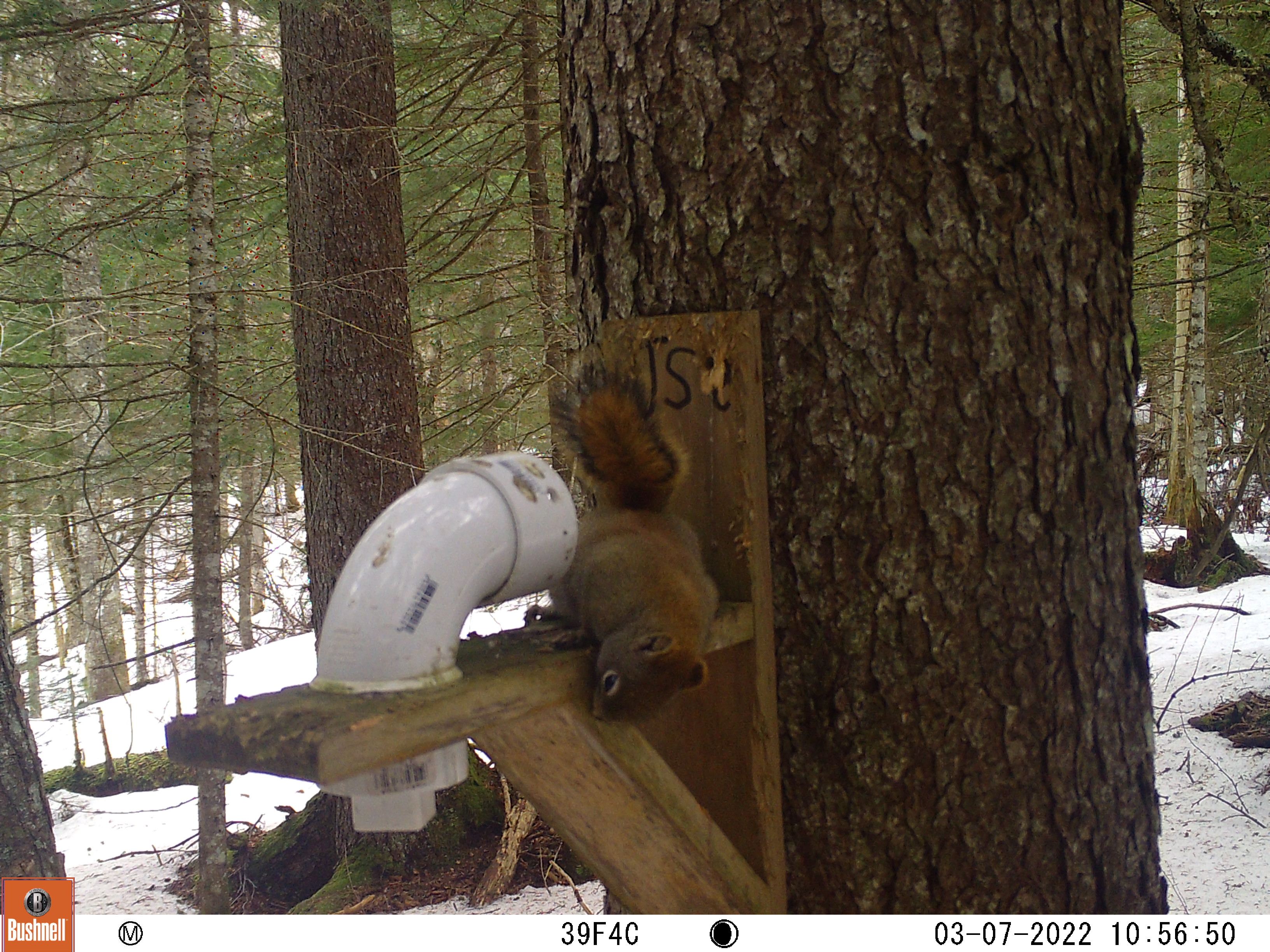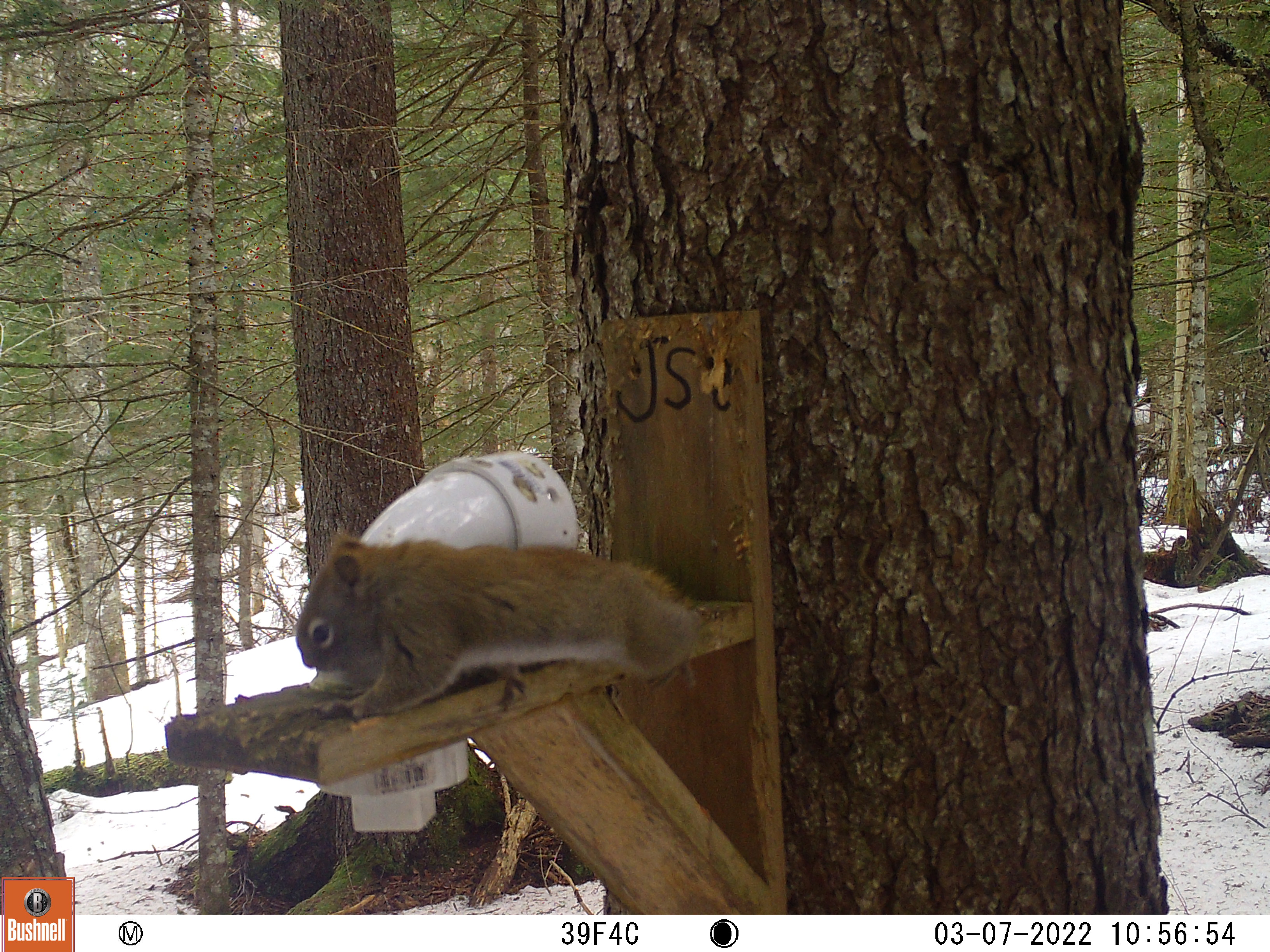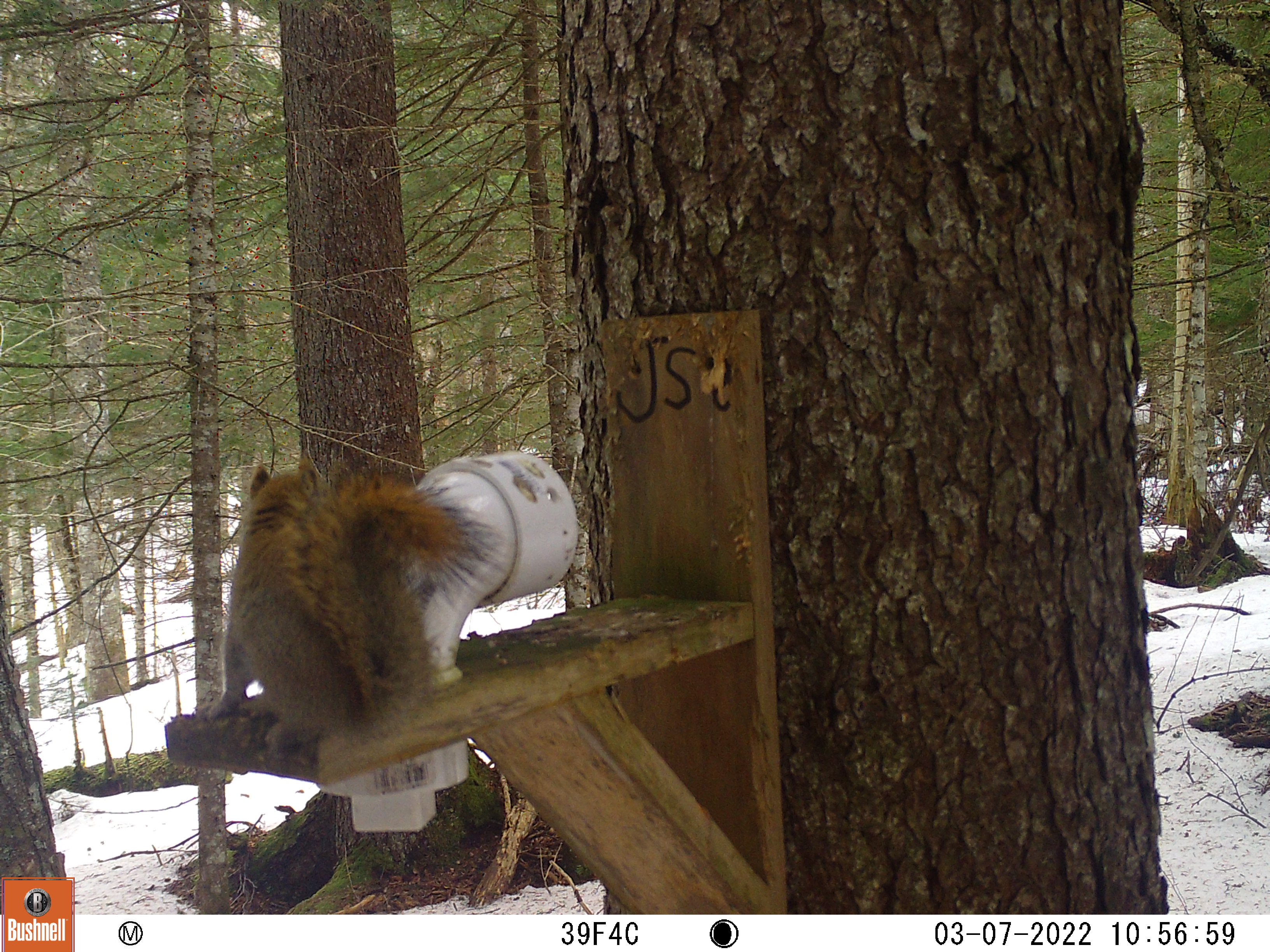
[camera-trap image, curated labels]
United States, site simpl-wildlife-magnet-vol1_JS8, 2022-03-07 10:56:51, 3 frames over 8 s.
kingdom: Animalia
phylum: Chordata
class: Mammalia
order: Rodentia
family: Sciuridae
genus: Tamiasciurus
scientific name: Tamiasciurus hudsonicus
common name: red squirrel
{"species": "red squirrel (Tamiasciurus hudsonicus)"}